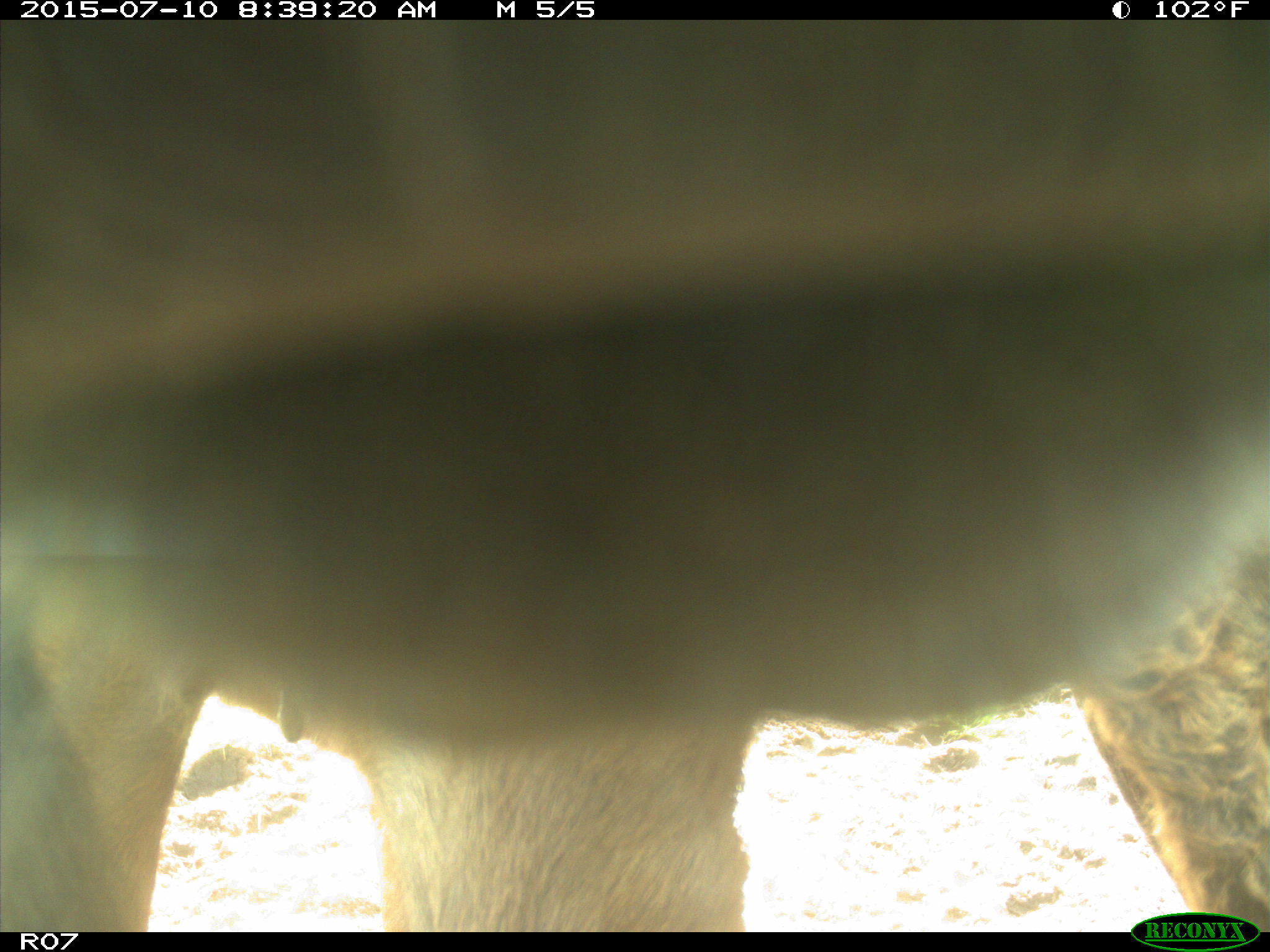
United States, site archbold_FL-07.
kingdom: Animalia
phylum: Chordata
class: Mammalia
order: Artiodactyla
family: Bovidae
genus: Bos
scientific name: Bos taurus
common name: domestic cow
Bos taurus (domestic cow).